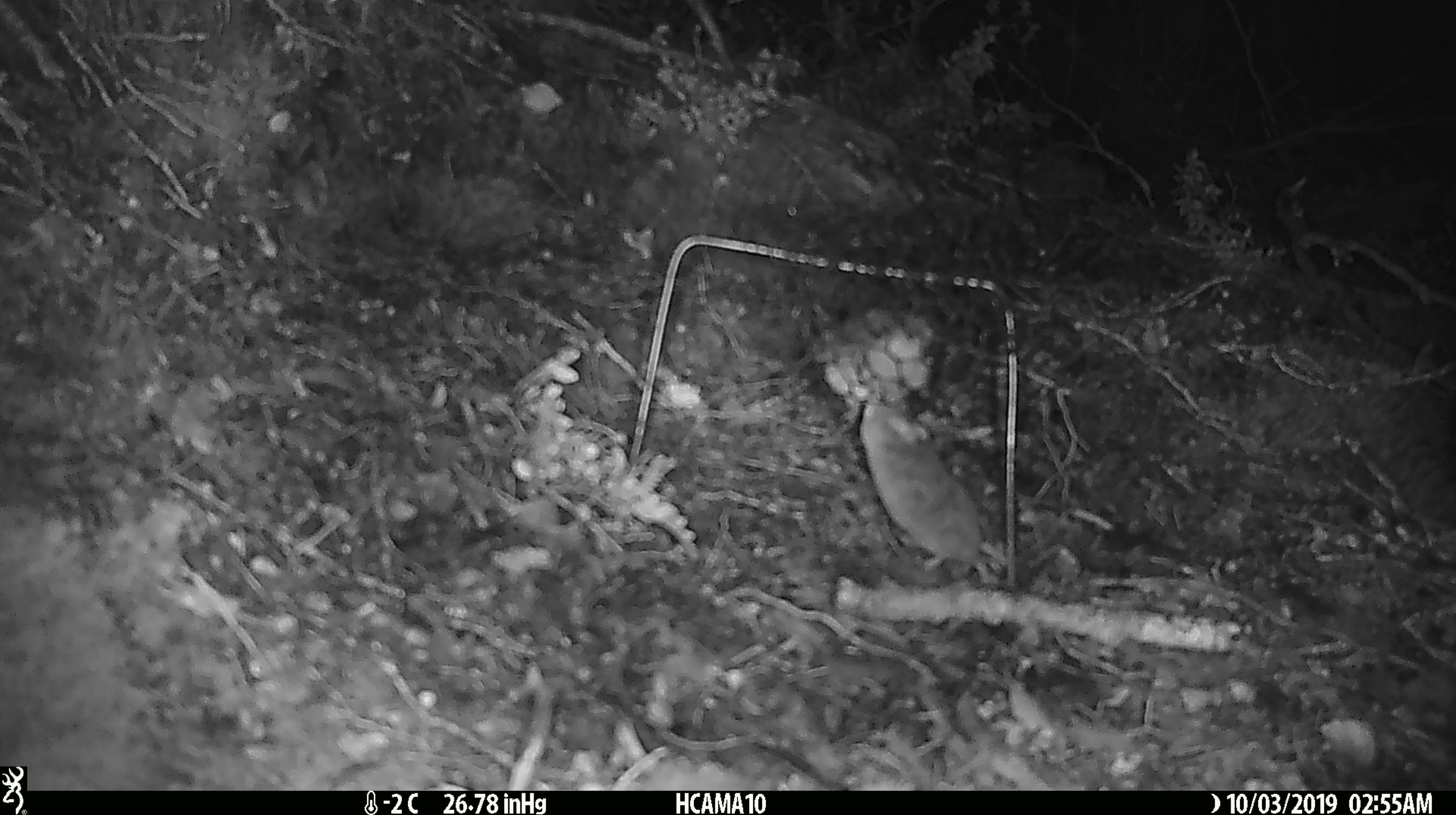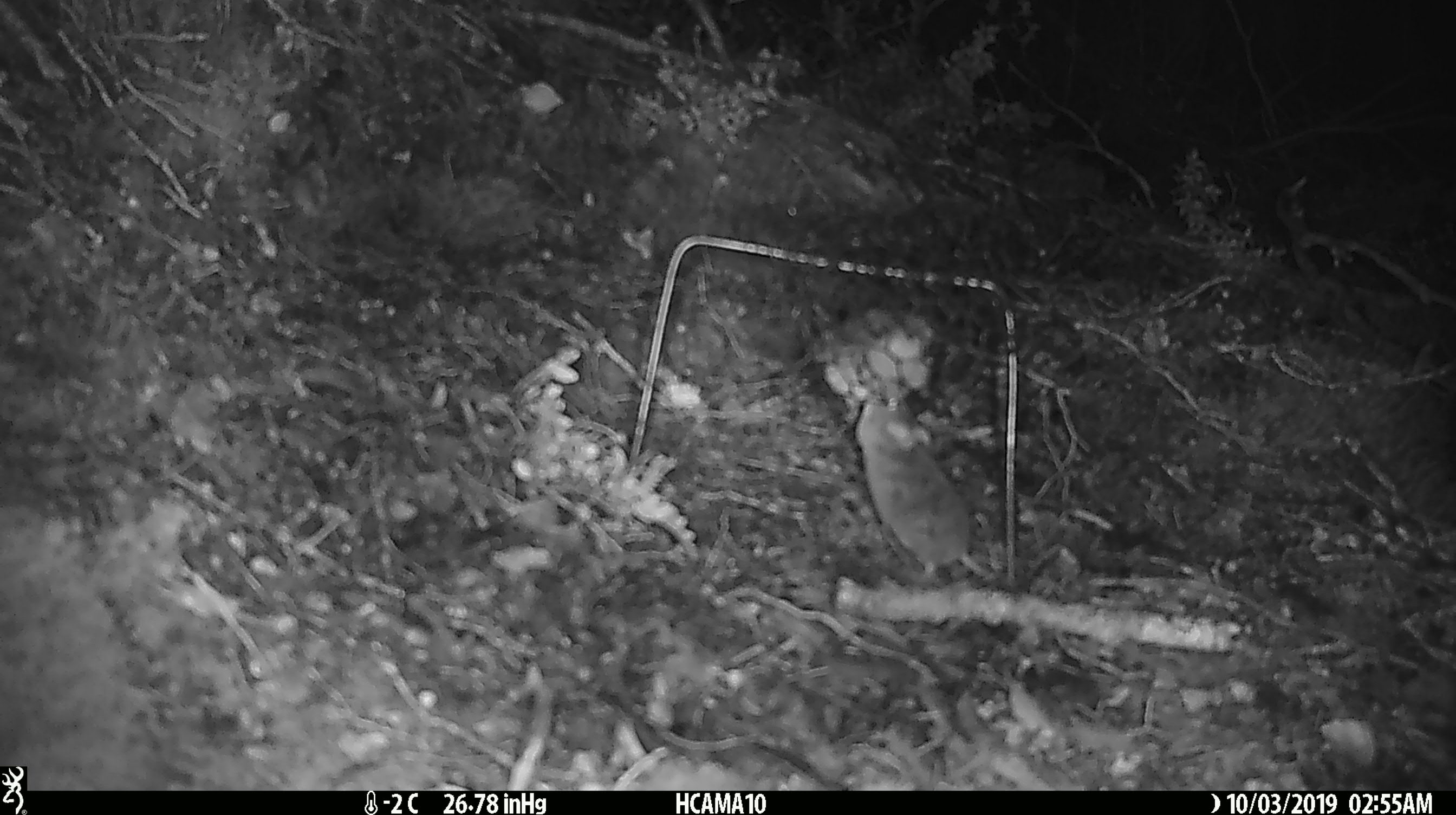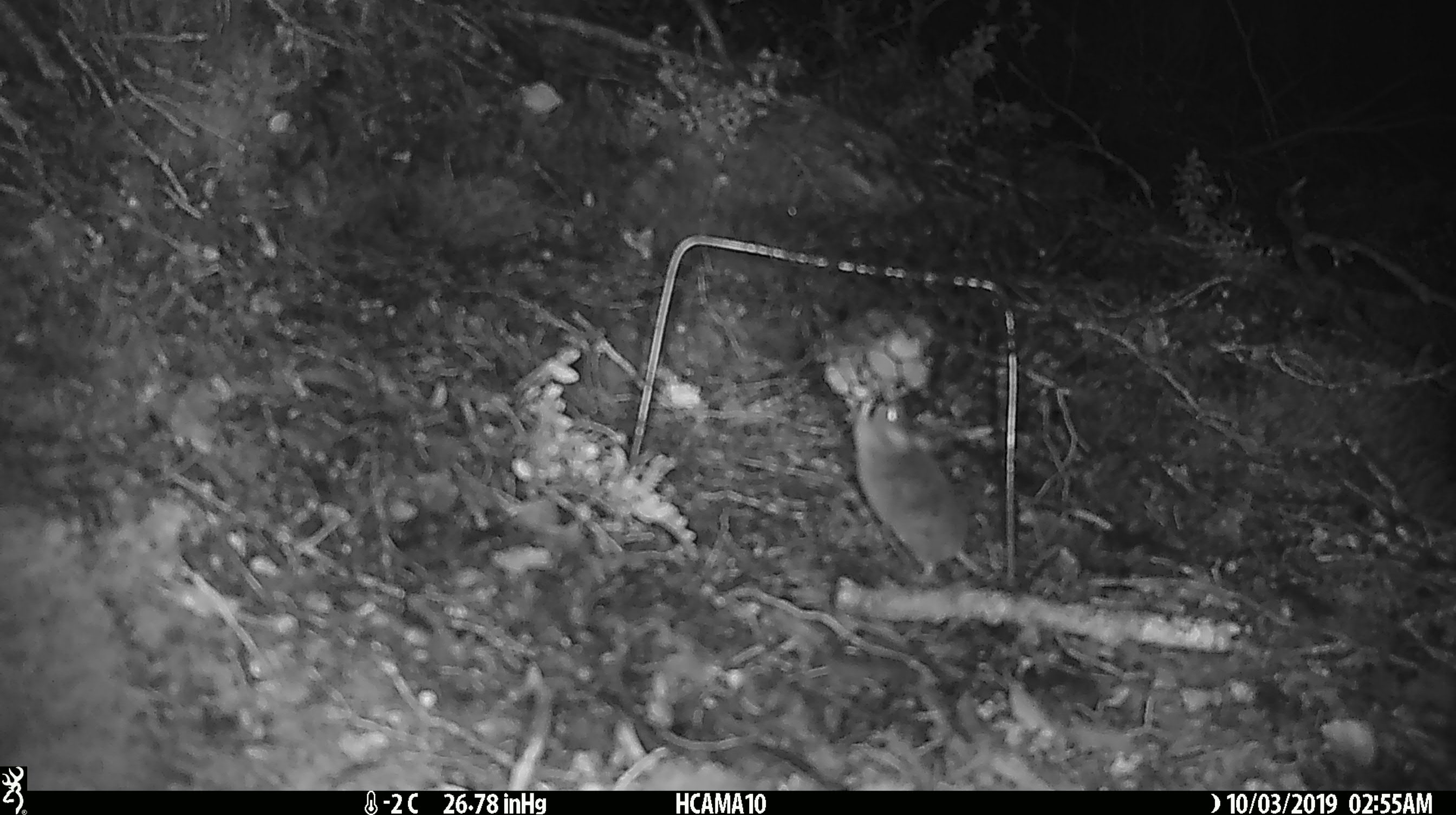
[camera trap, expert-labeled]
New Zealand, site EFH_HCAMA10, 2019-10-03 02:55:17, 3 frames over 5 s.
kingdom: Animalia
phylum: Chordata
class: Mammalia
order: Rodentia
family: Muridae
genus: Mus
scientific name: Mus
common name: mouse